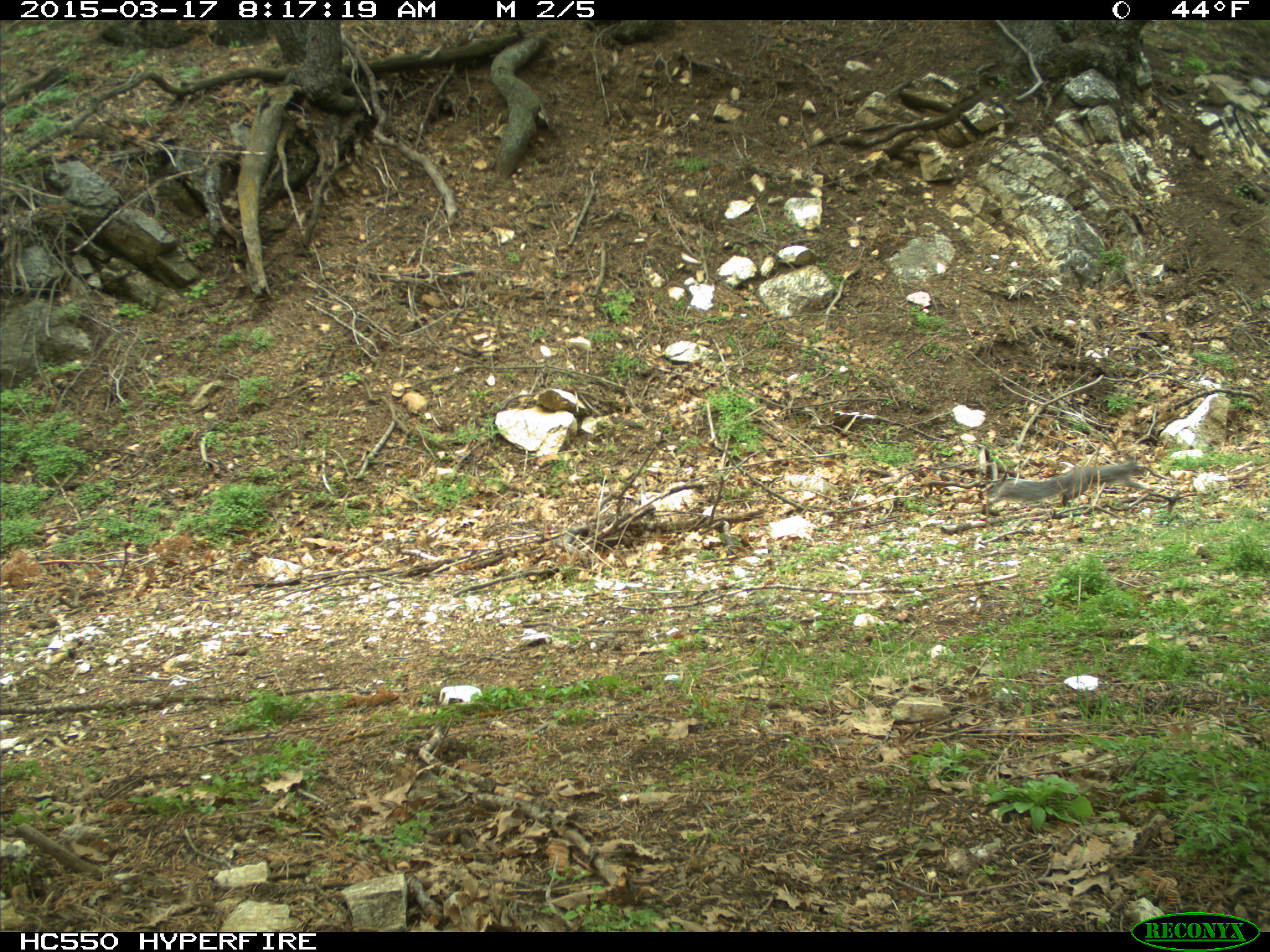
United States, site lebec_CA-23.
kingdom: Animalia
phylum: Chordata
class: Mammalia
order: Rodentia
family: Sciuridae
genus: Sciurus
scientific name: Sciurus carolinensis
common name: eastern gray squirrel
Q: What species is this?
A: Sciurus carolinensis (eastern gray squirrel).